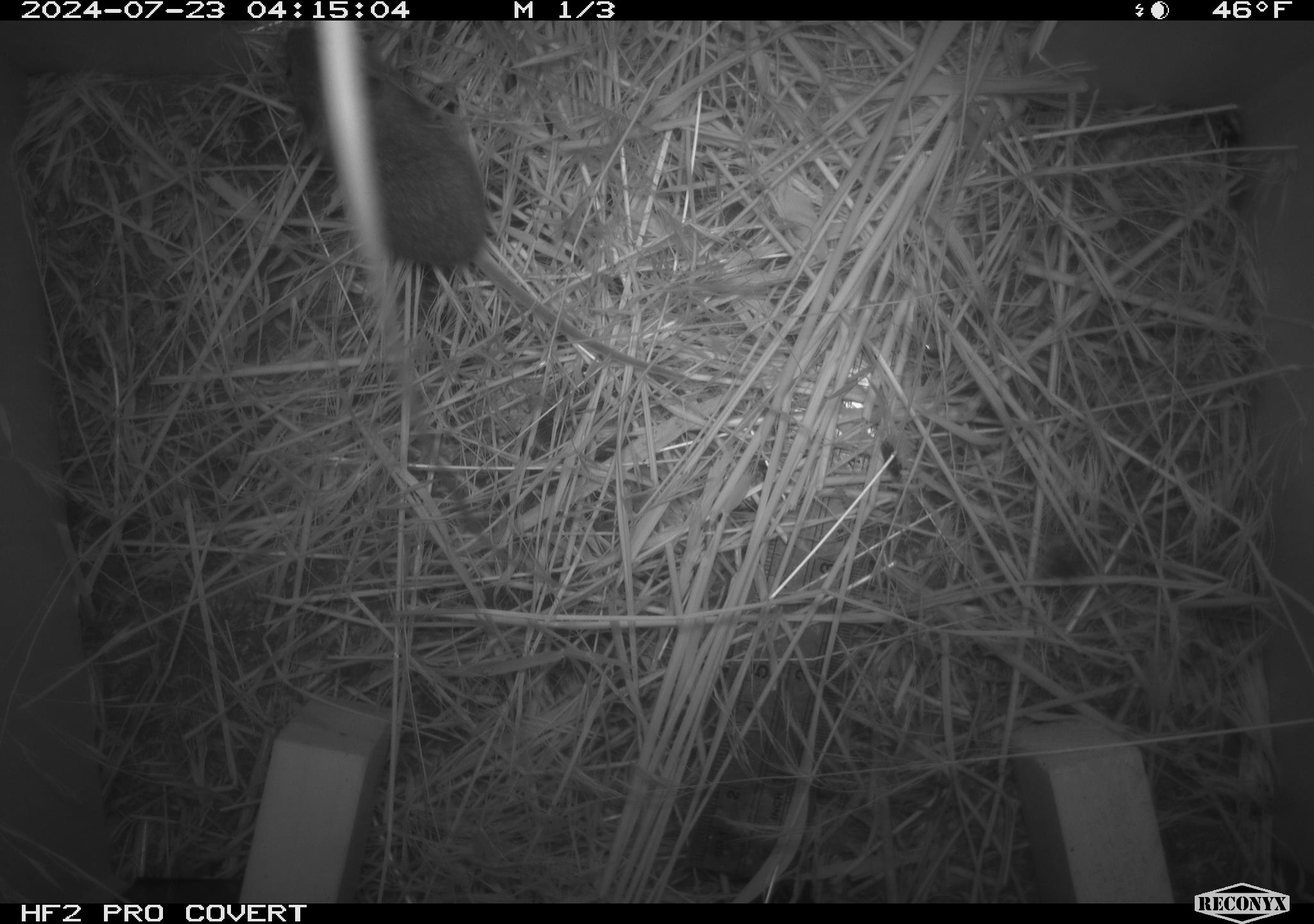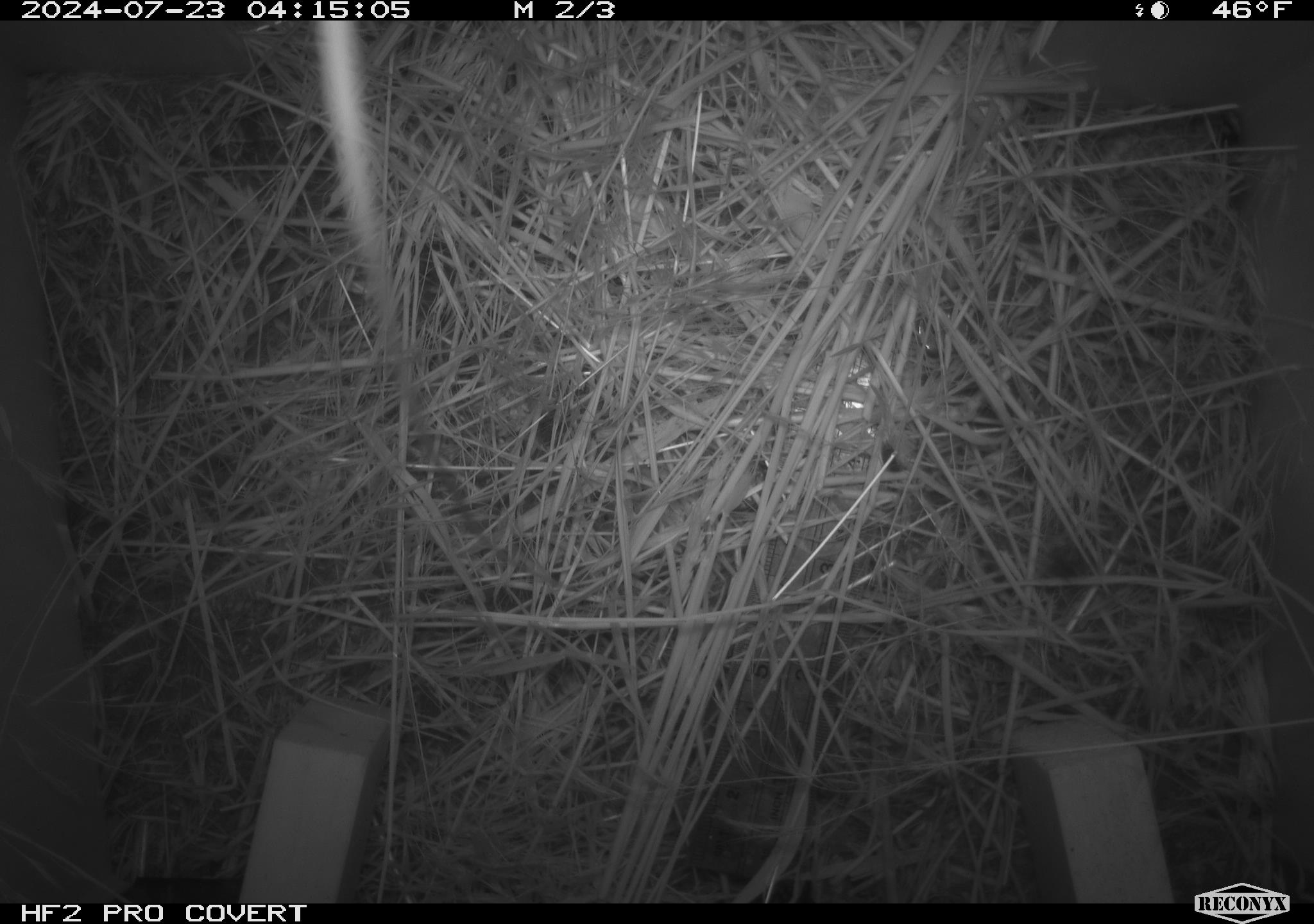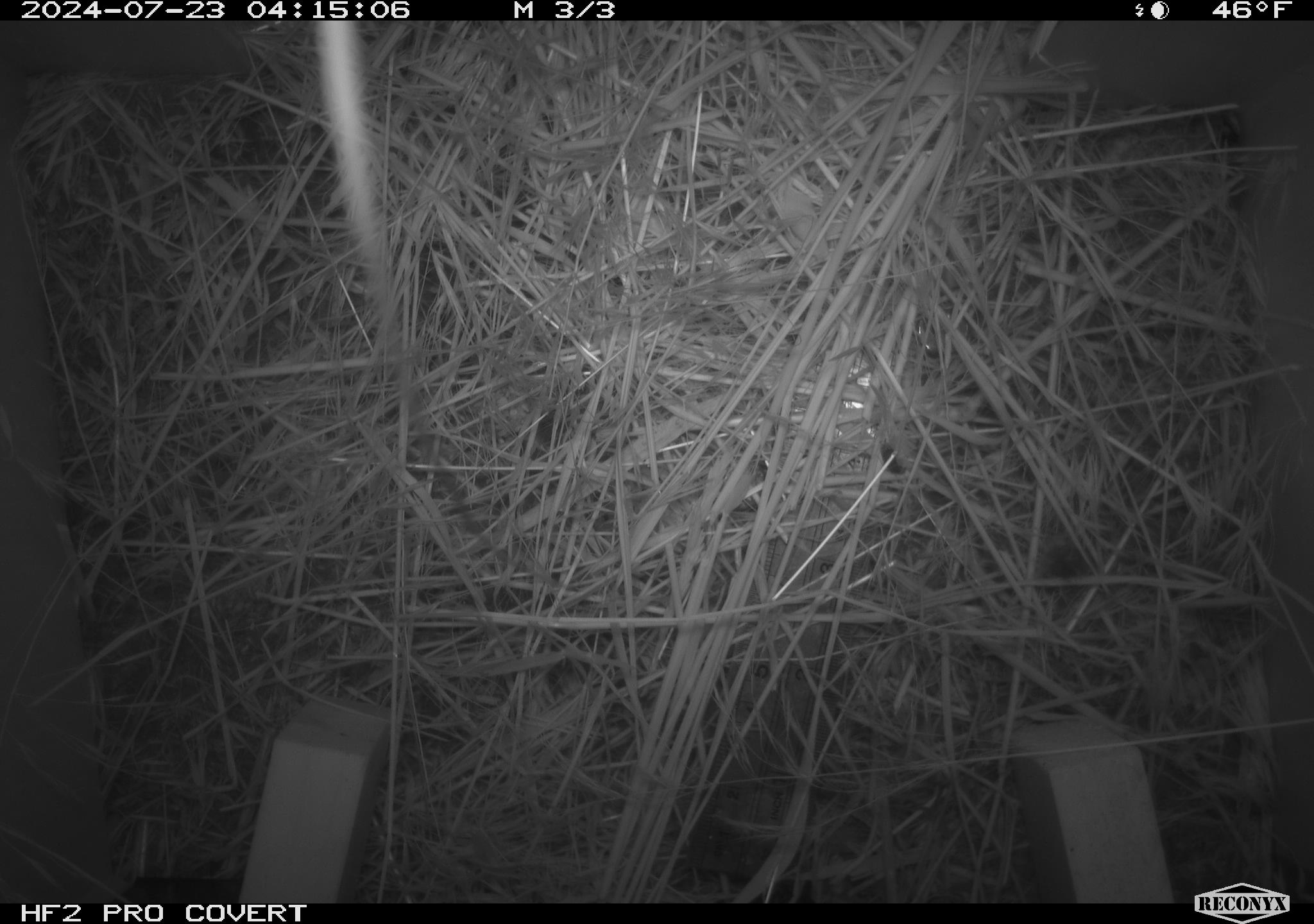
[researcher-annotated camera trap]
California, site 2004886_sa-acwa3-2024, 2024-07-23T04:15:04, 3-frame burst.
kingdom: Animalia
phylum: Chordata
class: Mammalia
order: Rodentia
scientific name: Rodentia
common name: mouse species